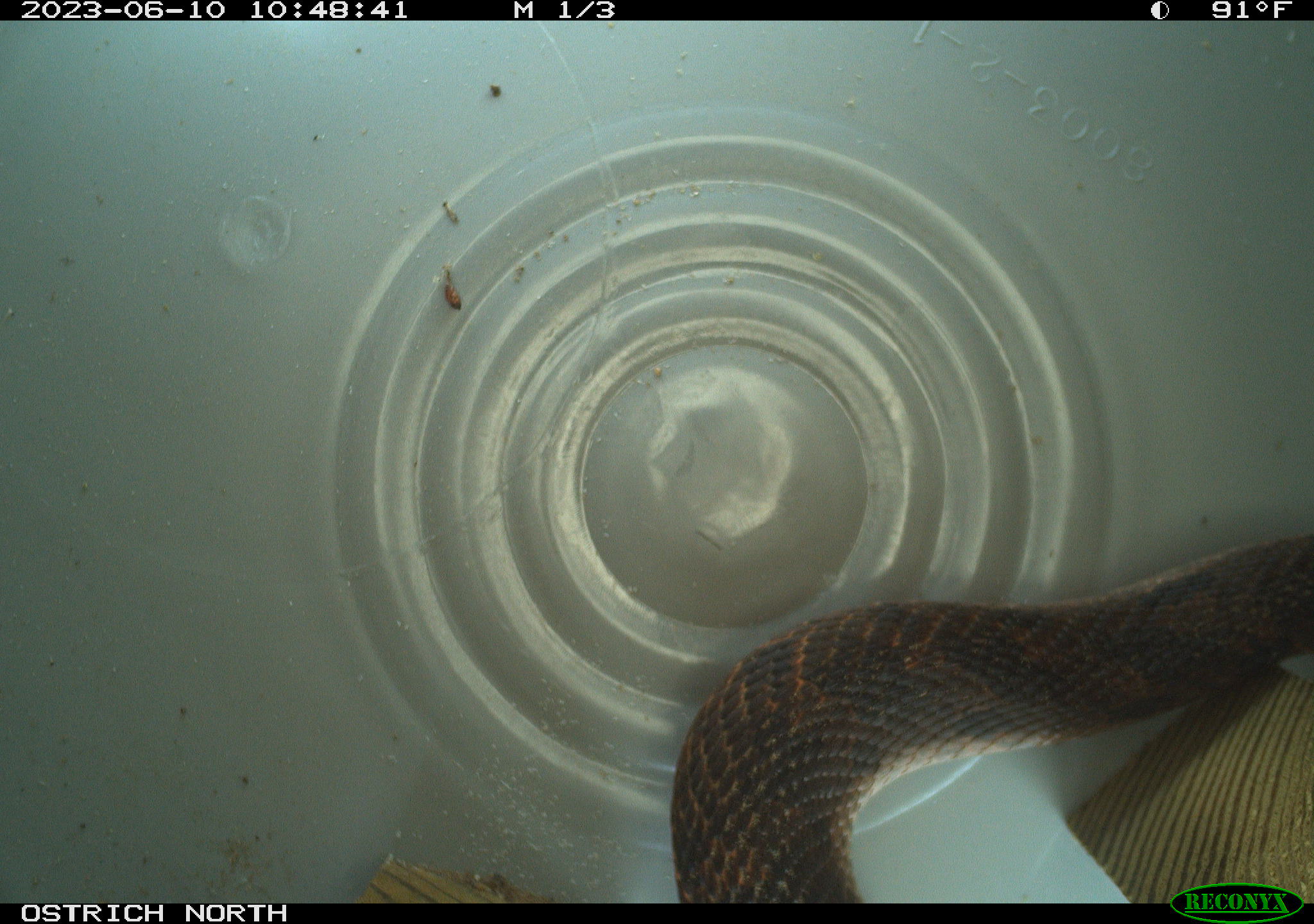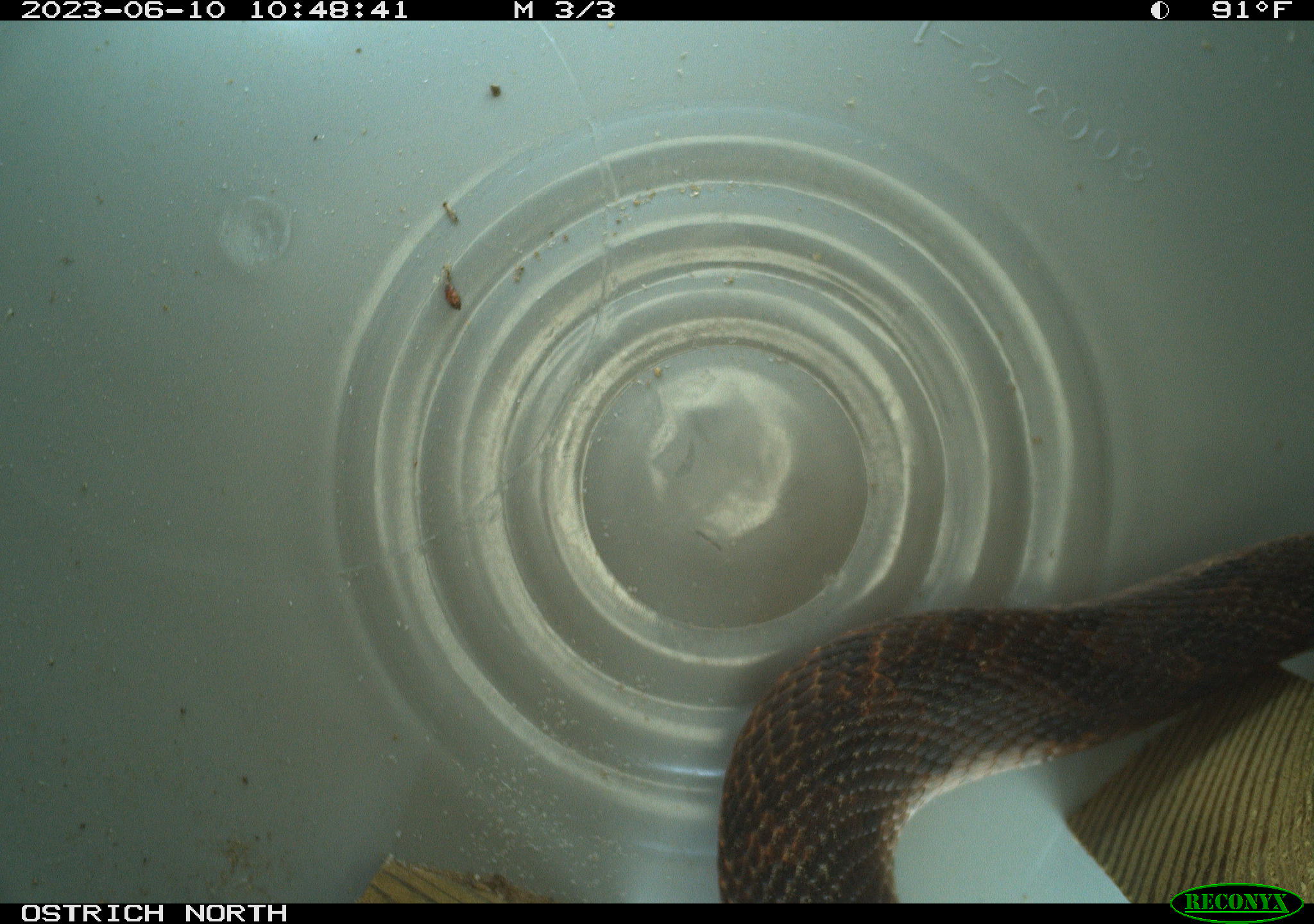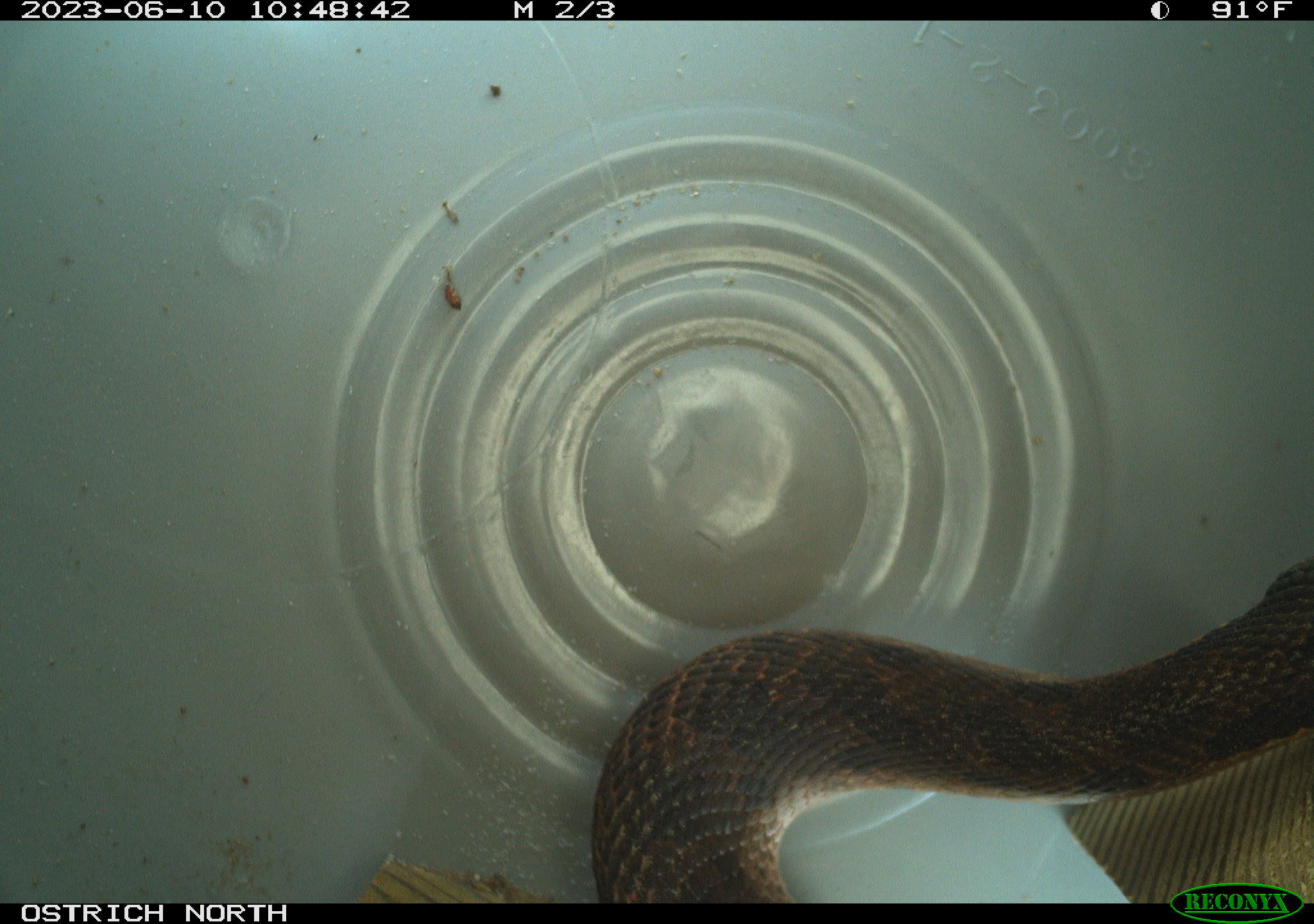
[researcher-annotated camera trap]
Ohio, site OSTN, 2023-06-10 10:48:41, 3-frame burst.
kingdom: Animalia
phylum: Chordata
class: Reptilia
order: Squamata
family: Colubridae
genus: Heterodon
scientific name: Heterodon platirhinos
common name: eastern hog-nosed snake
Eastern hog-nosed snake (Heterodon platirhinos).